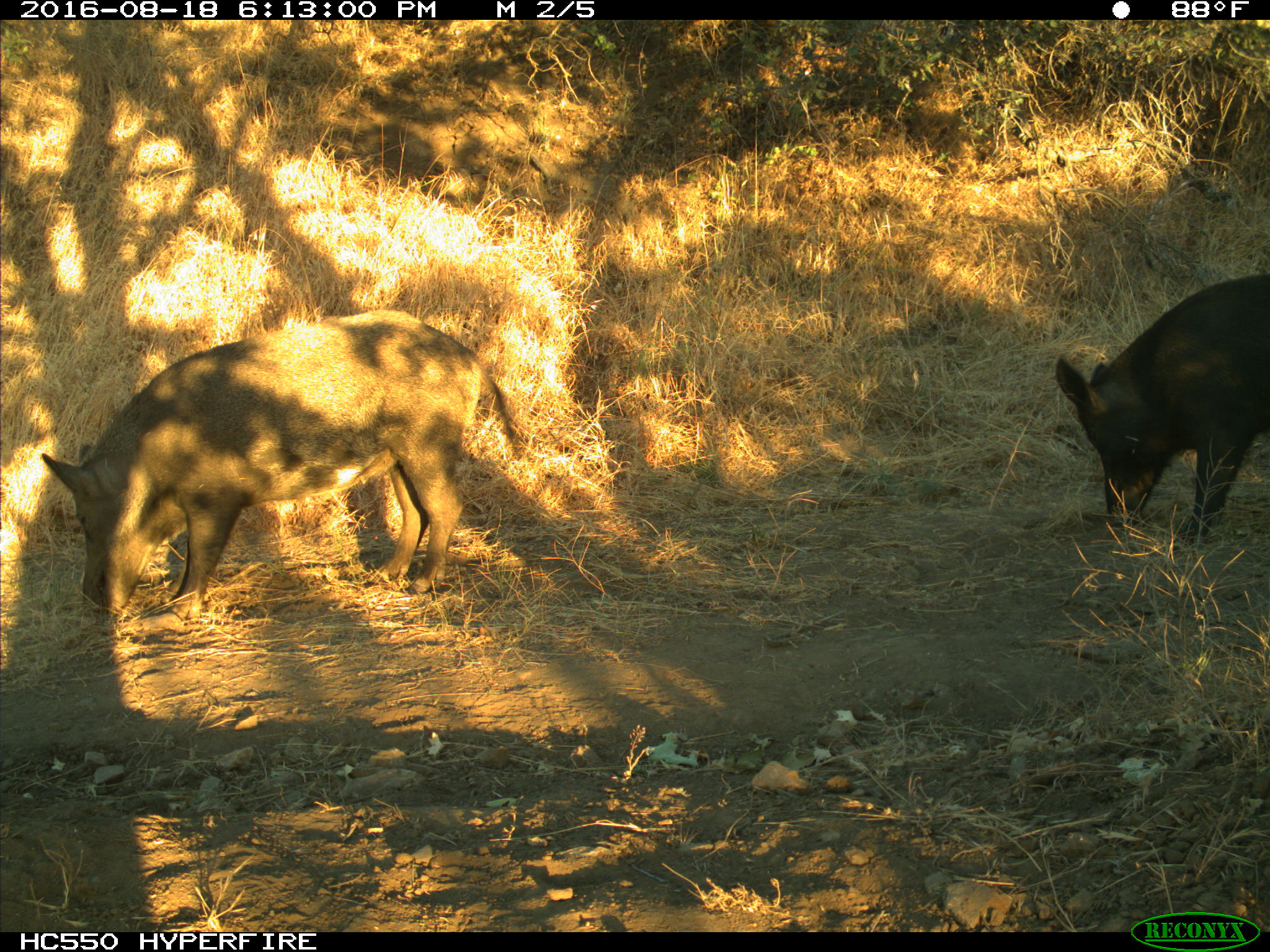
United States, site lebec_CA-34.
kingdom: Animalia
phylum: Chordata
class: Mammalia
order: Artiodactyla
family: Suidae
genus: Sus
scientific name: Sus scrofa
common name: wild boar